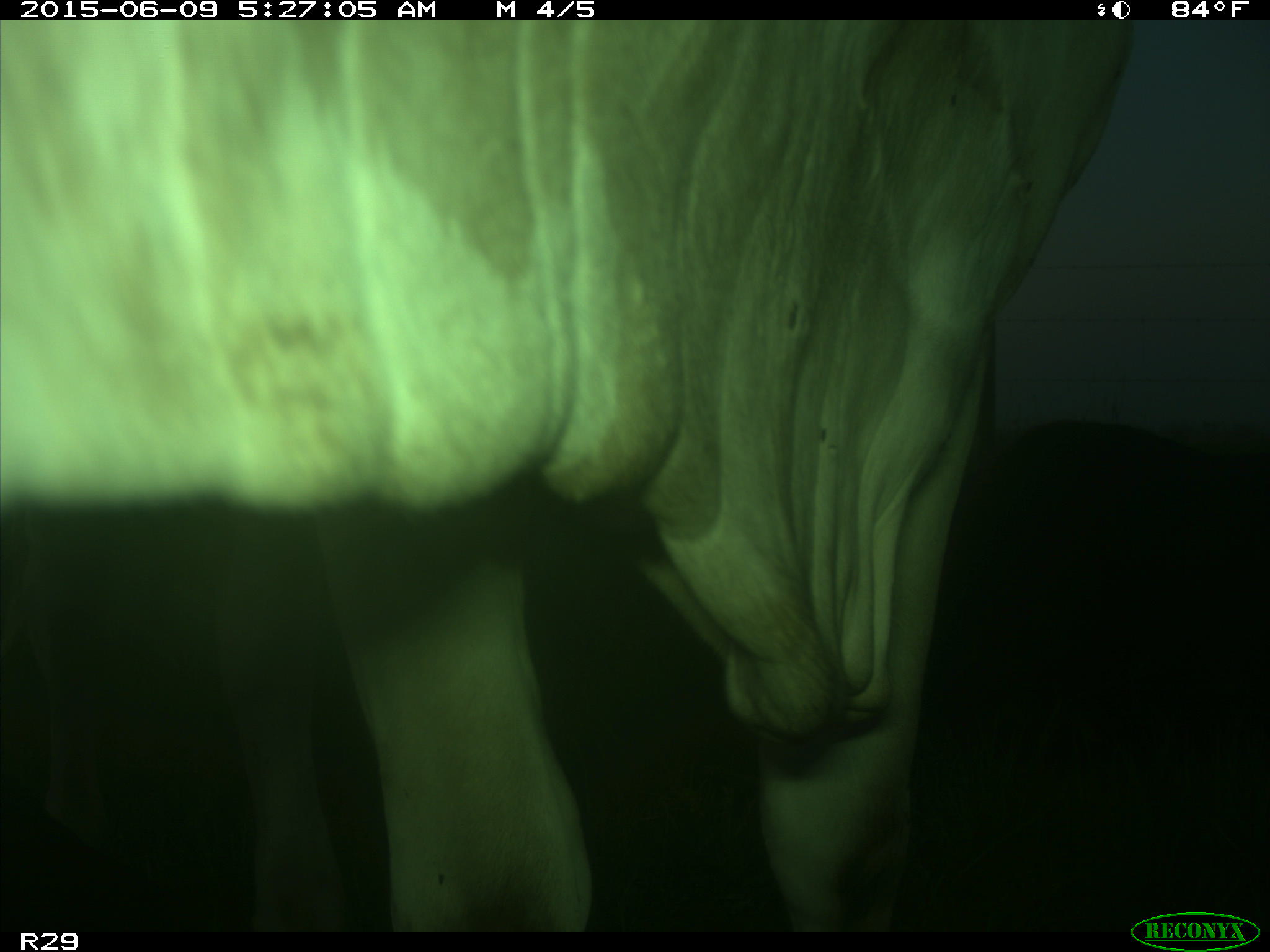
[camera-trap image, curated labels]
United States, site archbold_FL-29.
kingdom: Animalia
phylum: Chordata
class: Mammalia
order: Artiodactyla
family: Bovidae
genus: Bos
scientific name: Bos taurus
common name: domestic cow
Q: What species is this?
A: Bos taurus (domestic cow).